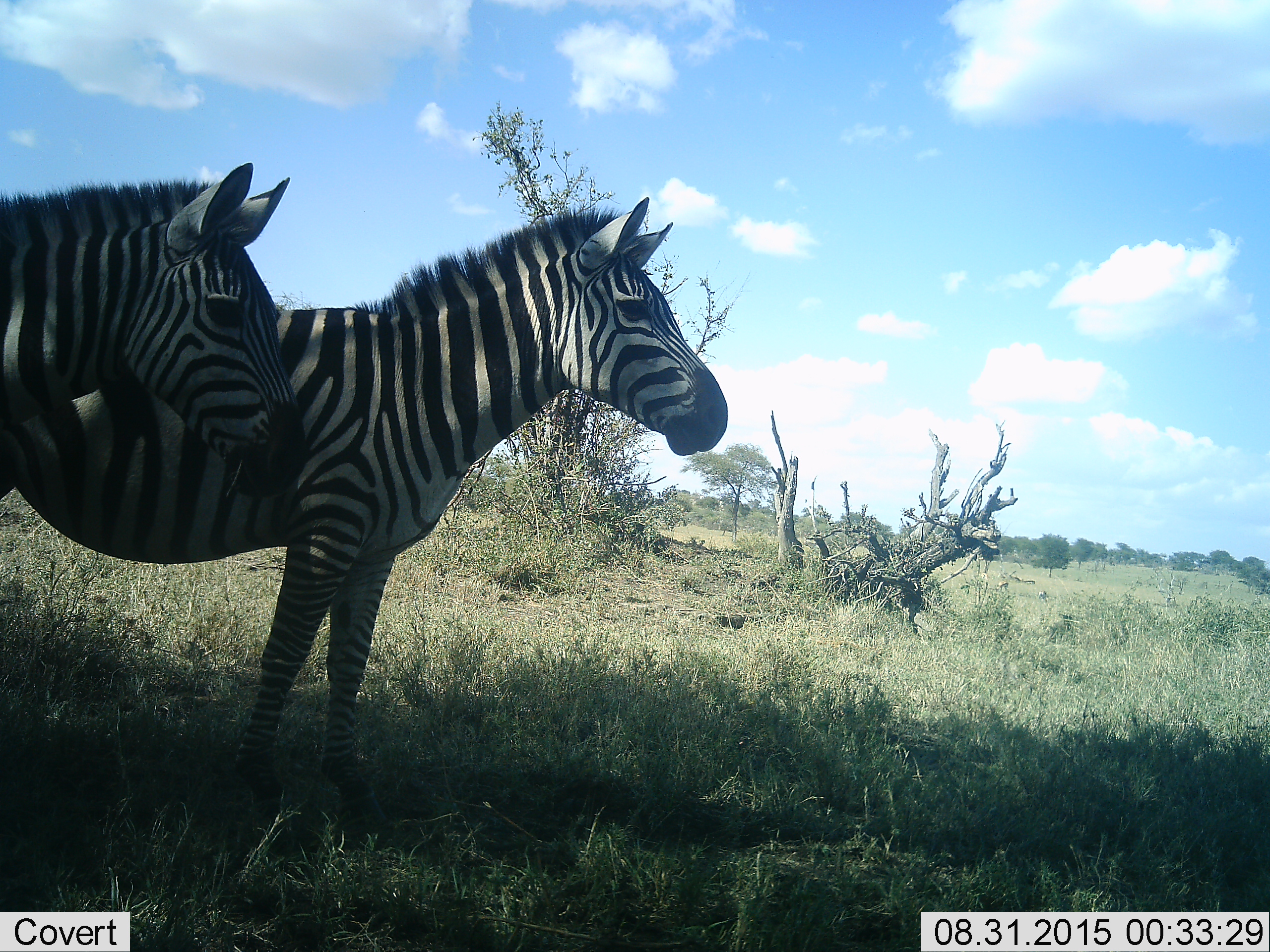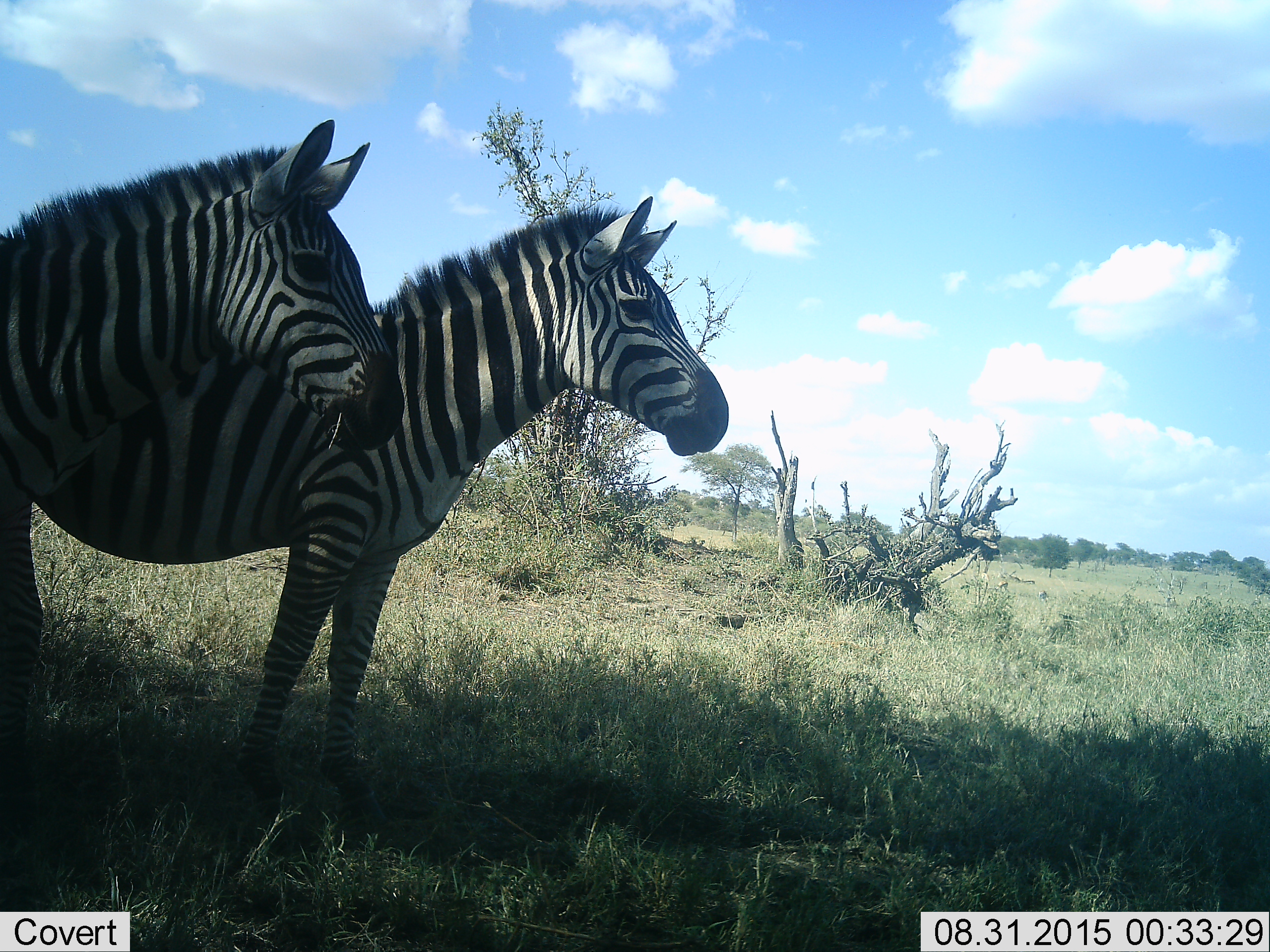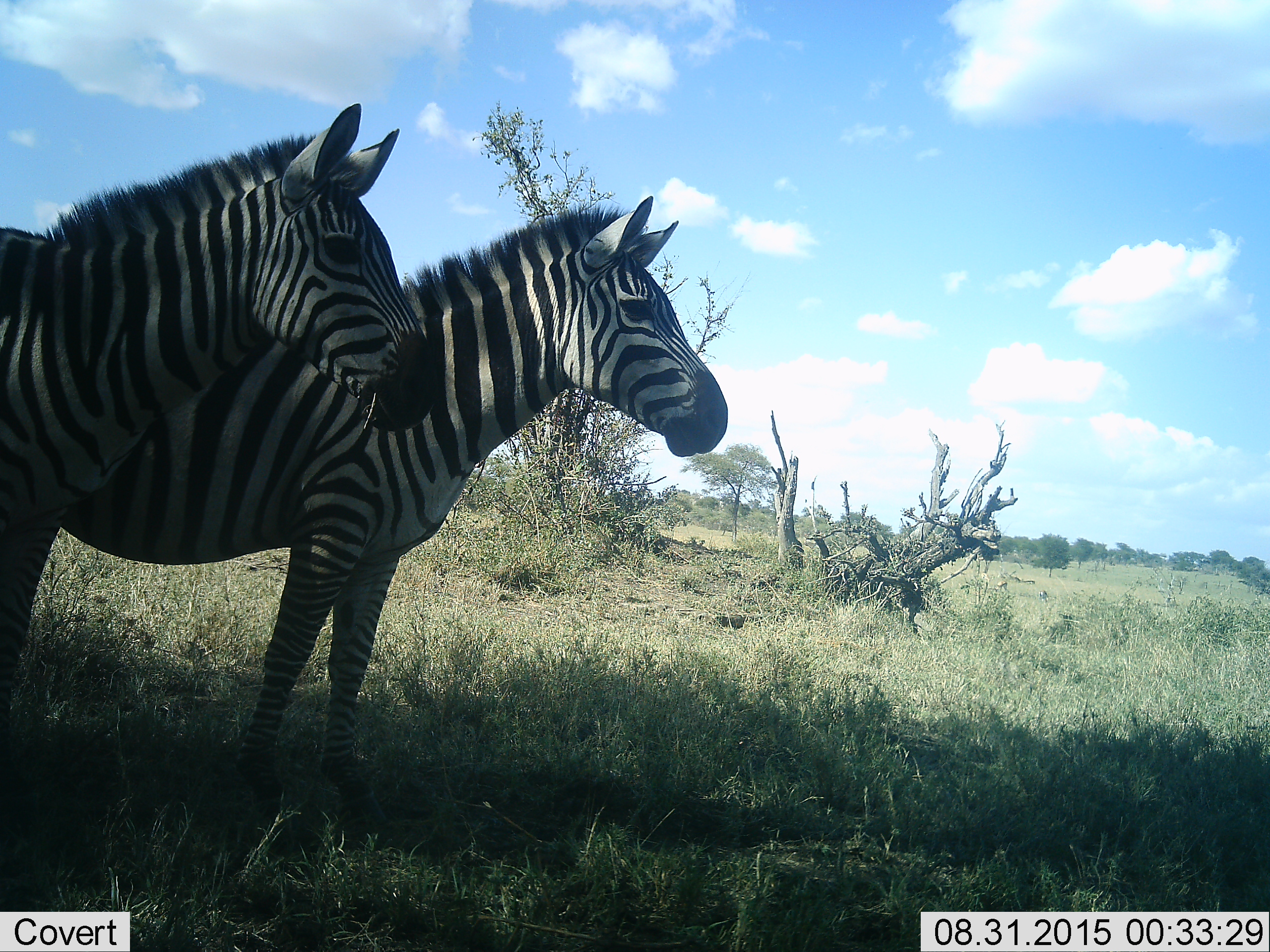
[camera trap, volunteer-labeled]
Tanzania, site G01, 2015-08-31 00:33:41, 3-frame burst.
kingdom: Animalia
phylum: Chordata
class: Mammalia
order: Perissodactyla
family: Equidae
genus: Equus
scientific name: Equus quagga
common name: plains zebra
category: zebra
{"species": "zebra (plains zebra) (Equus quagga)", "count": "2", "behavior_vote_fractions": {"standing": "89%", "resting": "0%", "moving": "17%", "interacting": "0%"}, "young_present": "0%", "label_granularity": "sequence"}